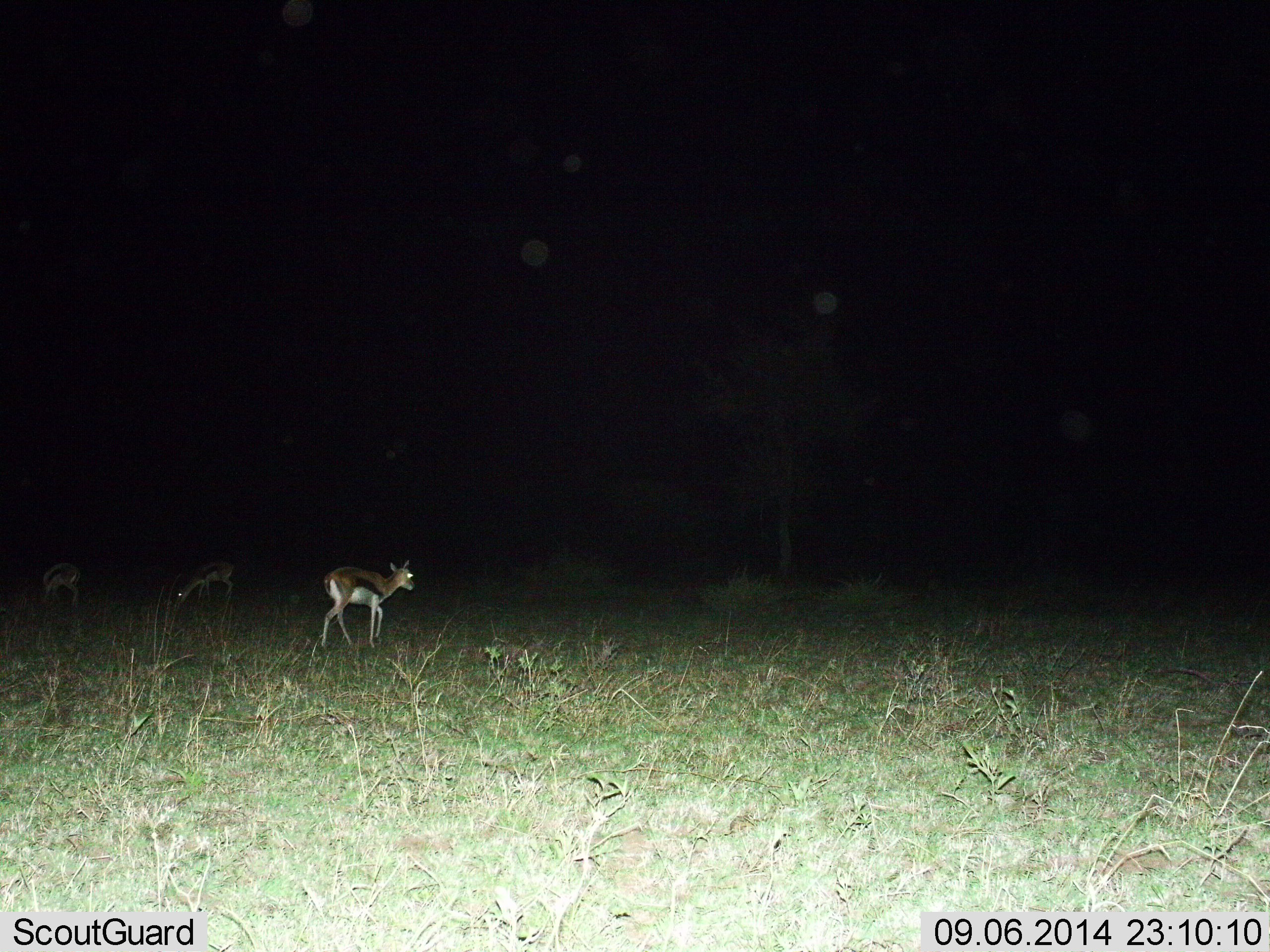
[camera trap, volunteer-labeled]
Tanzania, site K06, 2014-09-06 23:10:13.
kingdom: Animalia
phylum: Chordata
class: Mammalia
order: Artiodactyla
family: Bovidae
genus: Eudorcas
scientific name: Eudorcas thomsonii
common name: thomson's gazelle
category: gazellethomsons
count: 3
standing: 30%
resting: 0%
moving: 60%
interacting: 0%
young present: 20%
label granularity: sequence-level